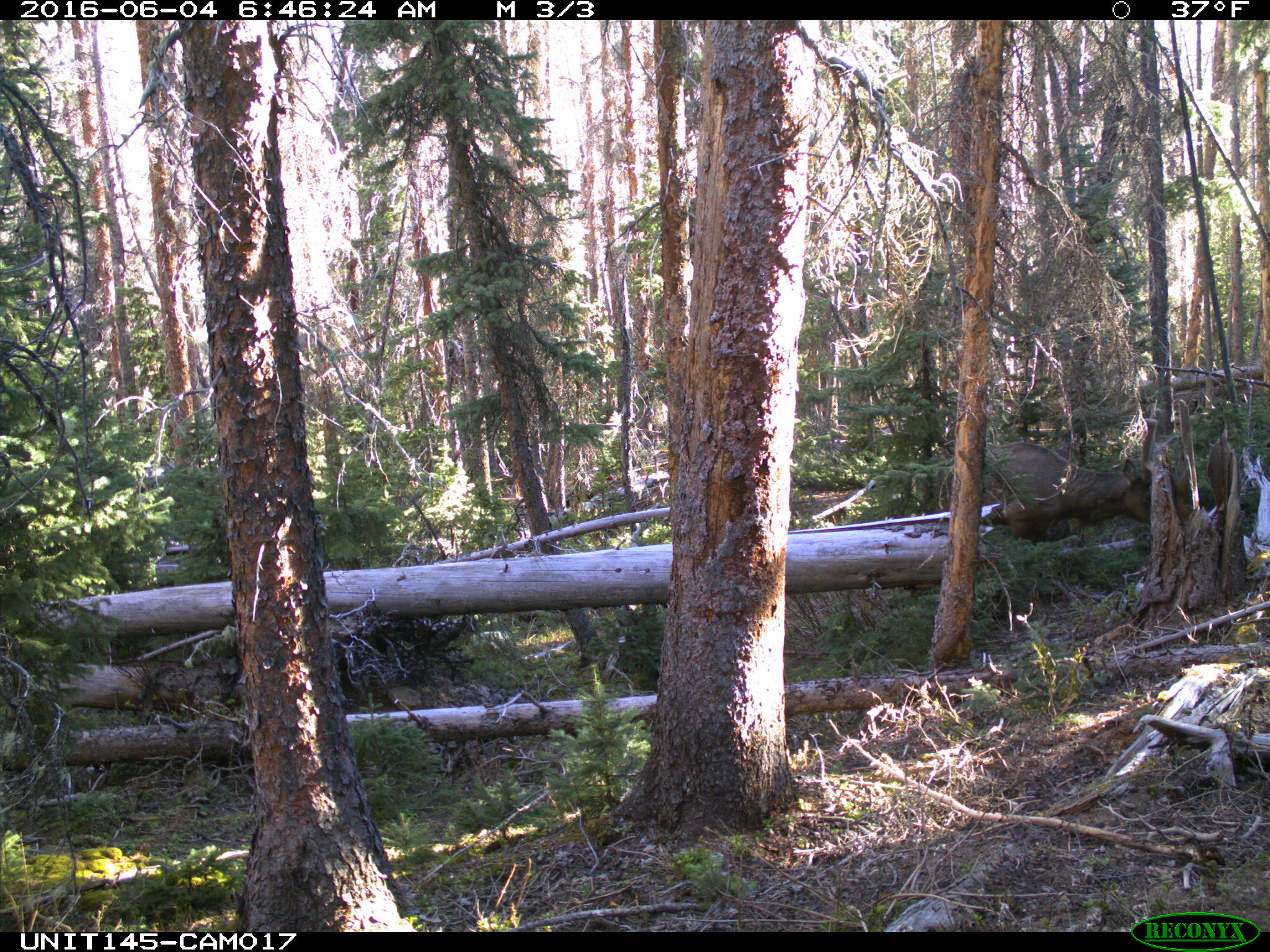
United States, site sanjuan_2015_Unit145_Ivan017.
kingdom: Animalia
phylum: Chordata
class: Mammalia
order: Artiodactyla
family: Cervidae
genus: Cervus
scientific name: Cervus elaphus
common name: red deer